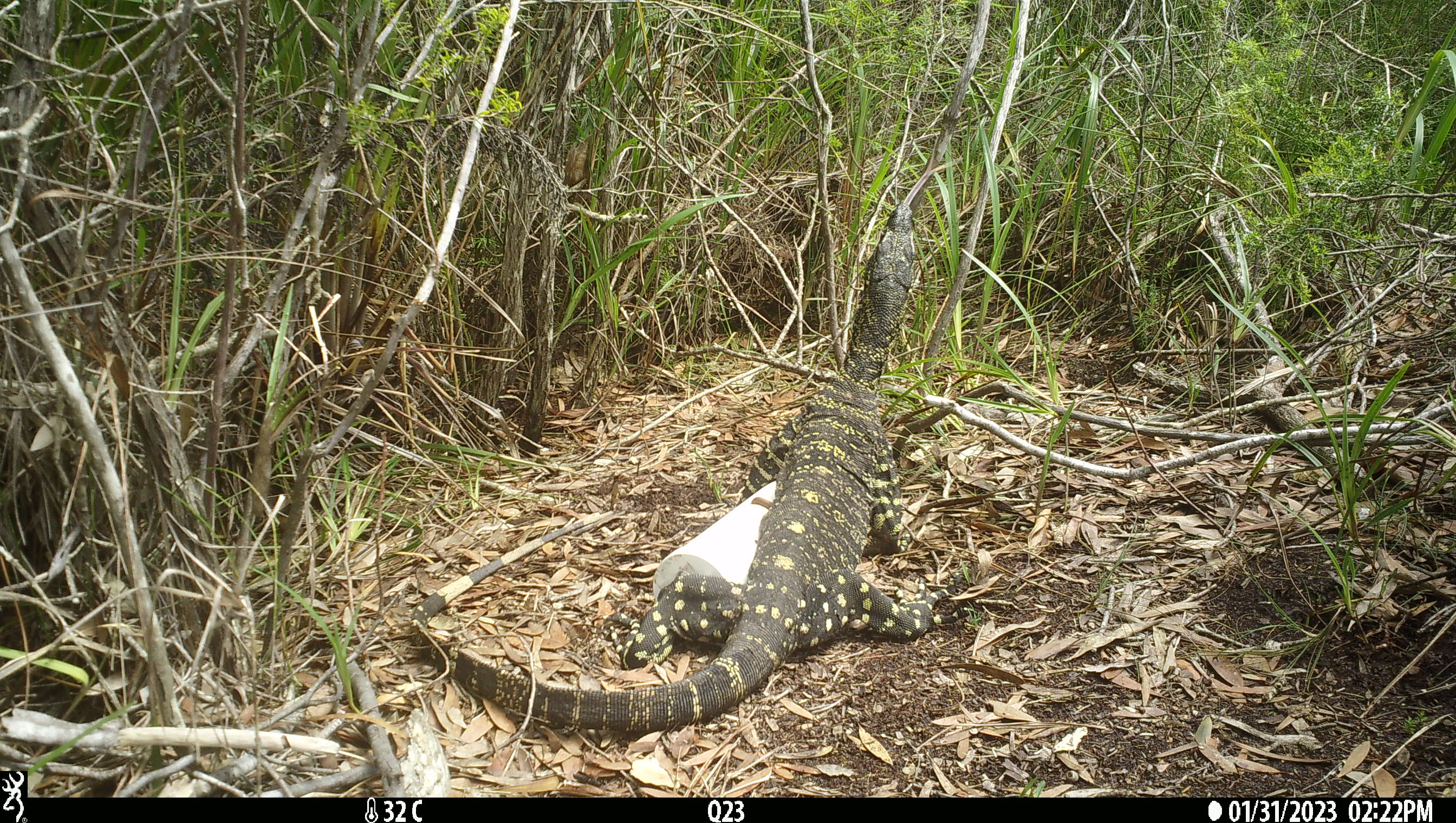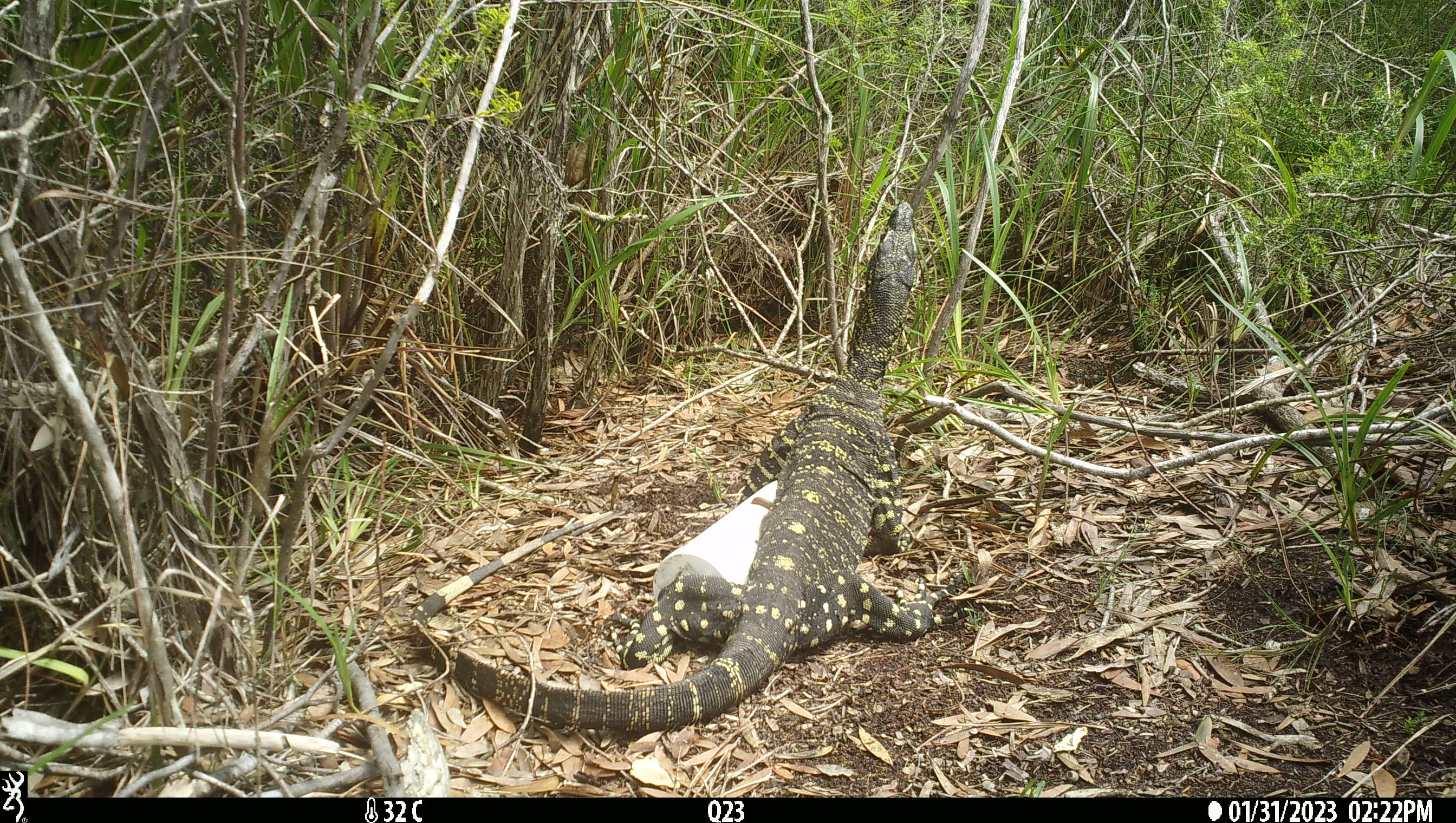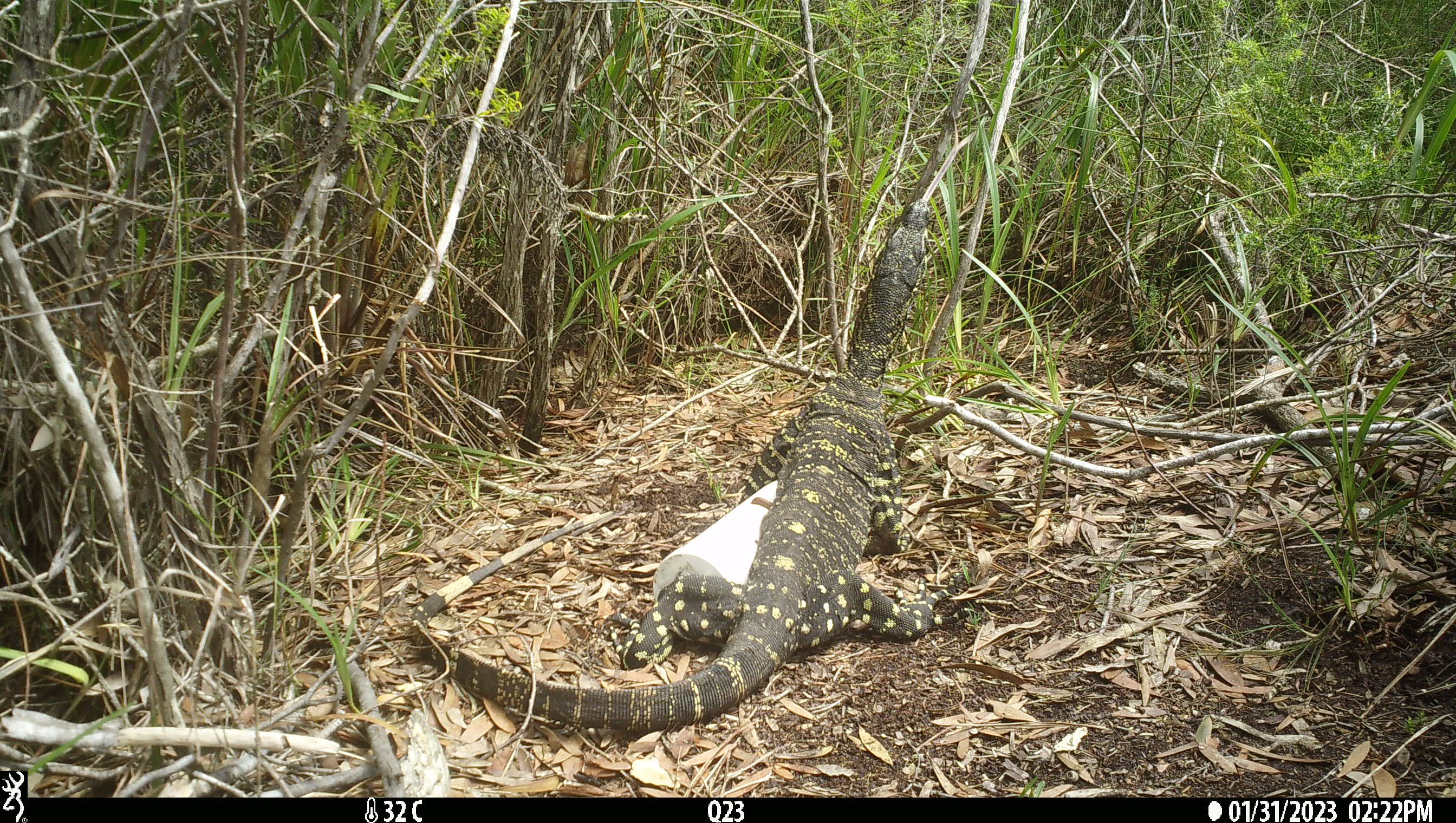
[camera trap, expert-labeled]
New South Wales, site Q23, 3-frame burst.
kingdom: Animalia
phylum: Chordata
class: Reptilia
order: Squamata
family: Varanidae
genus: Varanus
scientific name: Varanus varius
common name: lace monitor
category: goanna